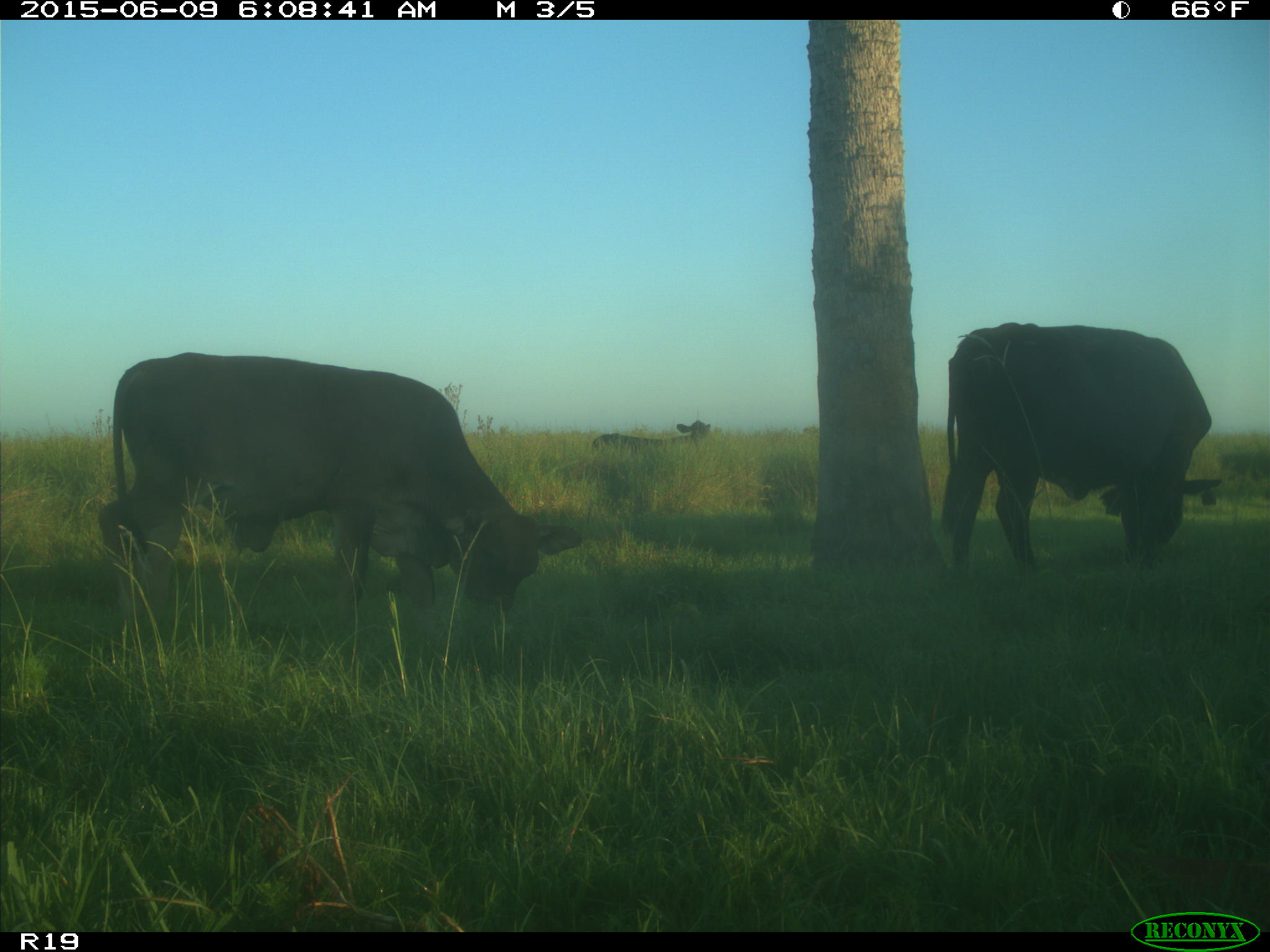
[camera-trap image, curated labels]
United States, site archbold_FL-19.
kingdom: Animalia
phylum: Chordata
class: Mammalia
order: Artiodactyla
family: Bovidae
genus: Bos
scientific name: Bos taurus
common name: domestic cow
Bos taurus (domestic cow).